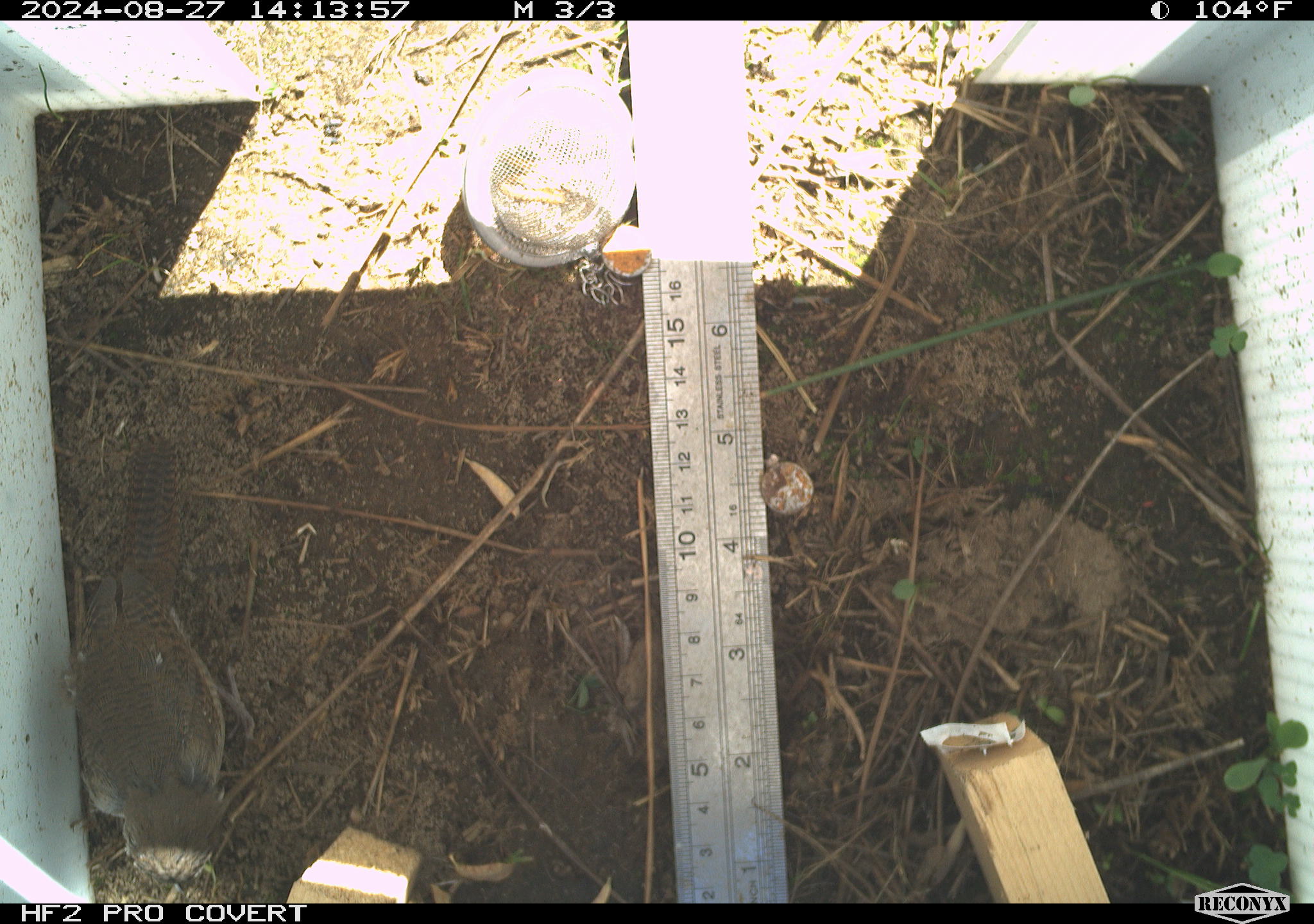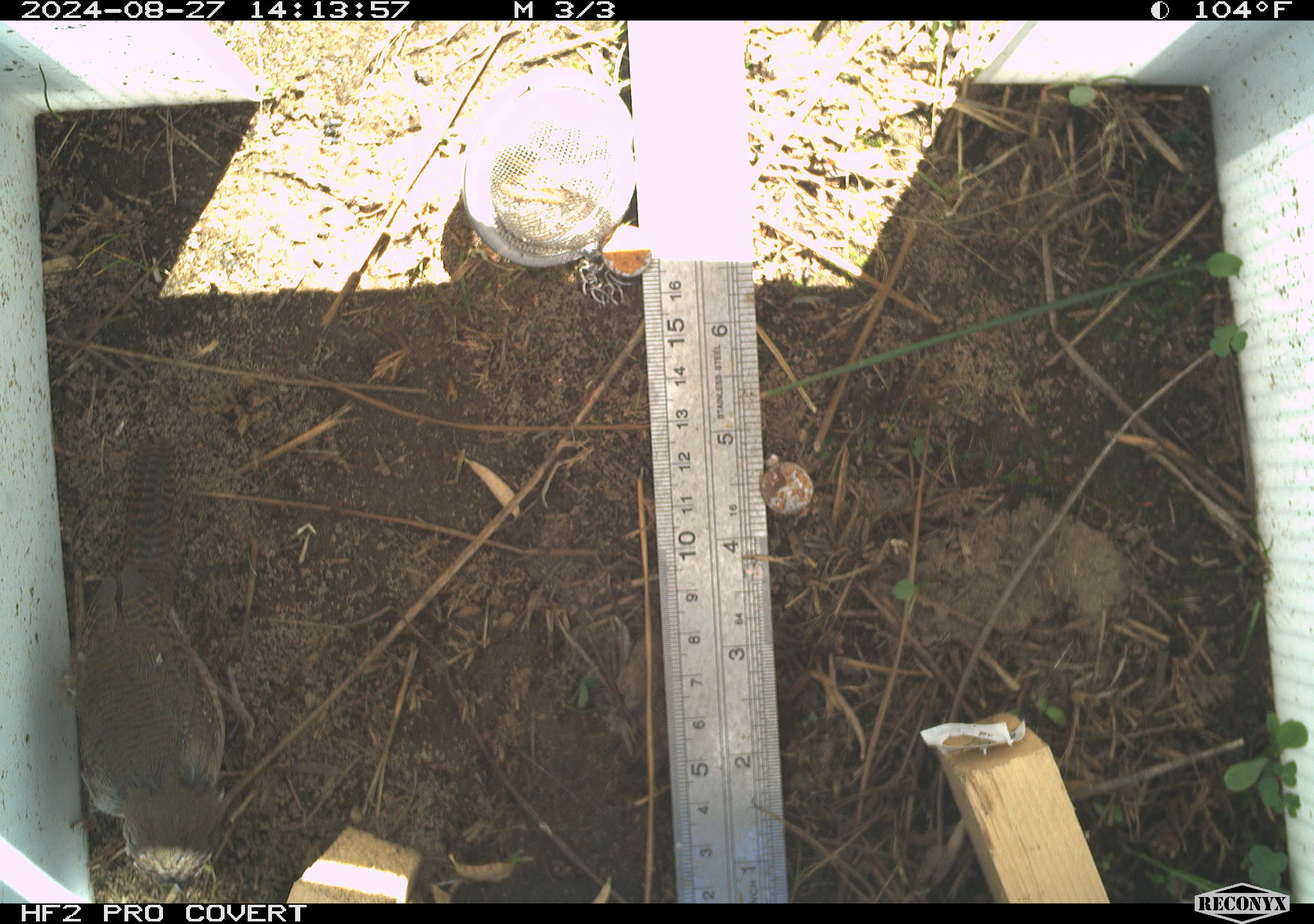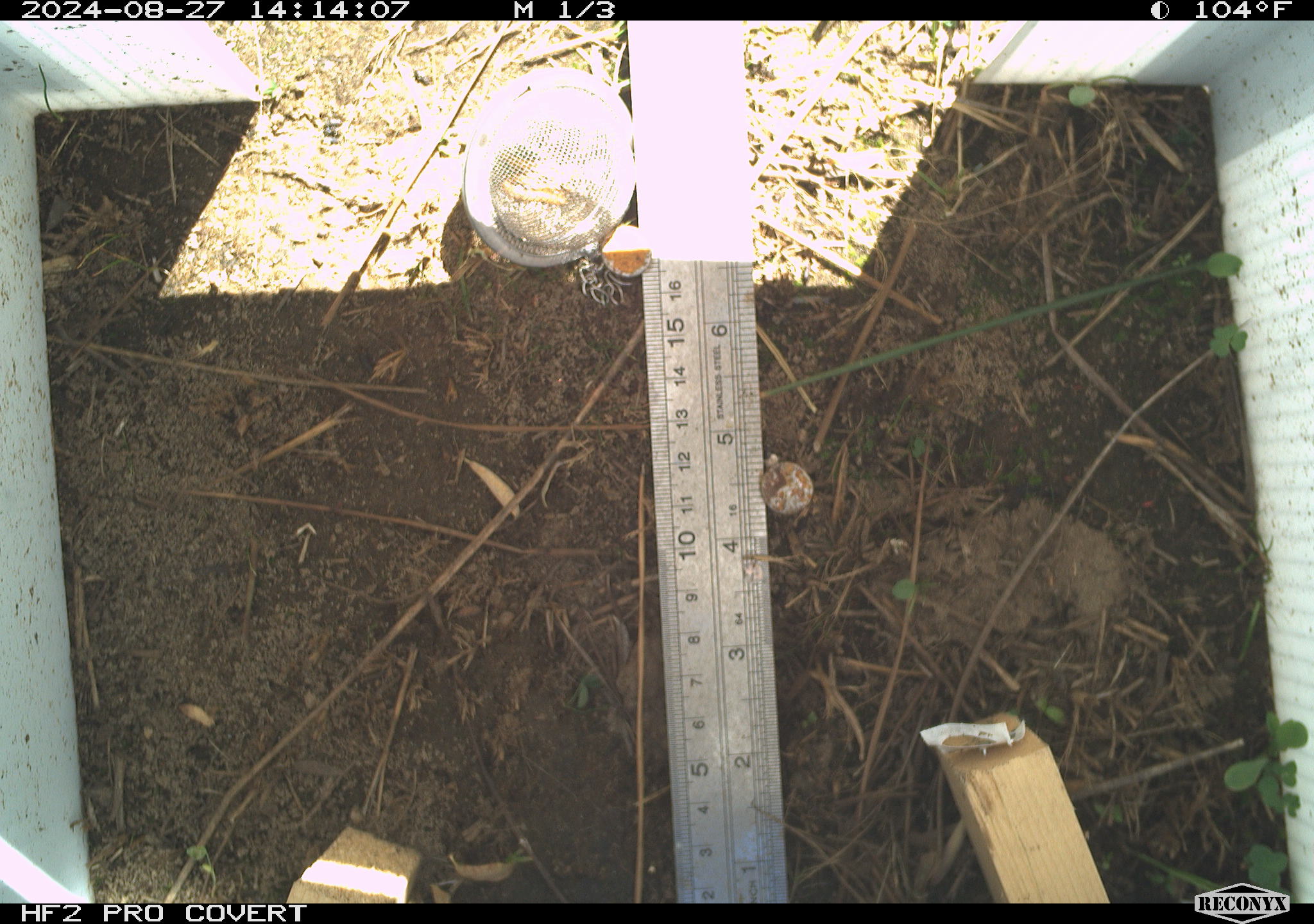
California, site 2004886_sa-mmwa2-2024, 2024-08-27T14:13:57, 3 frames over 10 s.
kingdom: Animalia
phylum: Chordata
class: Aves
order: Passeriformes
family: Troglodytidae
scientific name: Troglodytidae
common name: wren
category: troglodytidae family